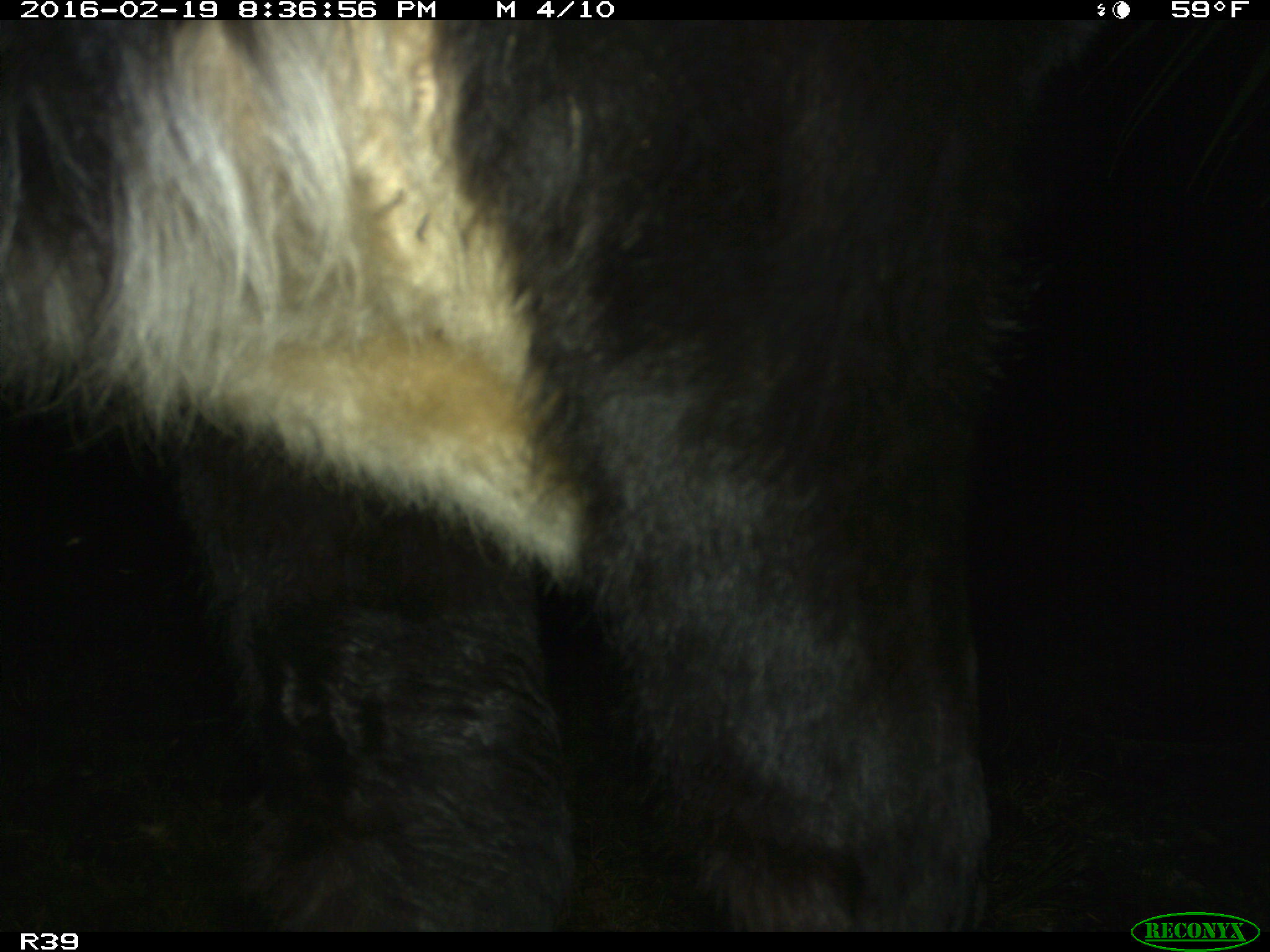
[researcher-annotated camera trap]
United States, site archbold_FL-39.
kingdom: Animalia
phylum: Chordata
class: Mammalia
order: Artiodactyla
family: Bovidae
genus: Bos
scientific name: Bos taurus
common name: domestic cow